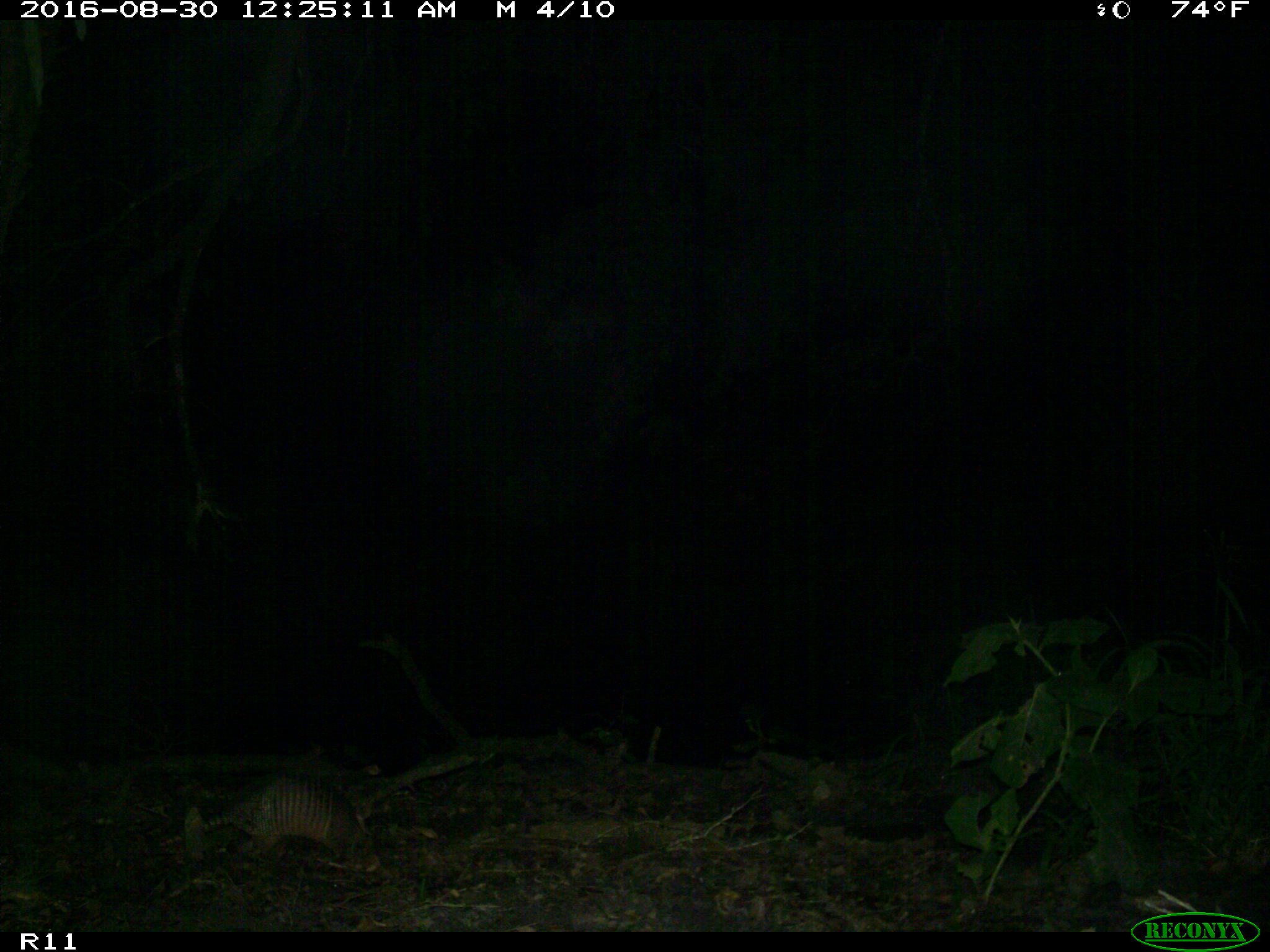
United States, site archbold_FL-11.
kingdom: Animalia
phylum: Chordata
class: Mammalia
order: Cingulata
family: Dasypodidae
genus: Dasypus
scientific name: Dasypus novemcinctus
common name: nine-banded armadillo